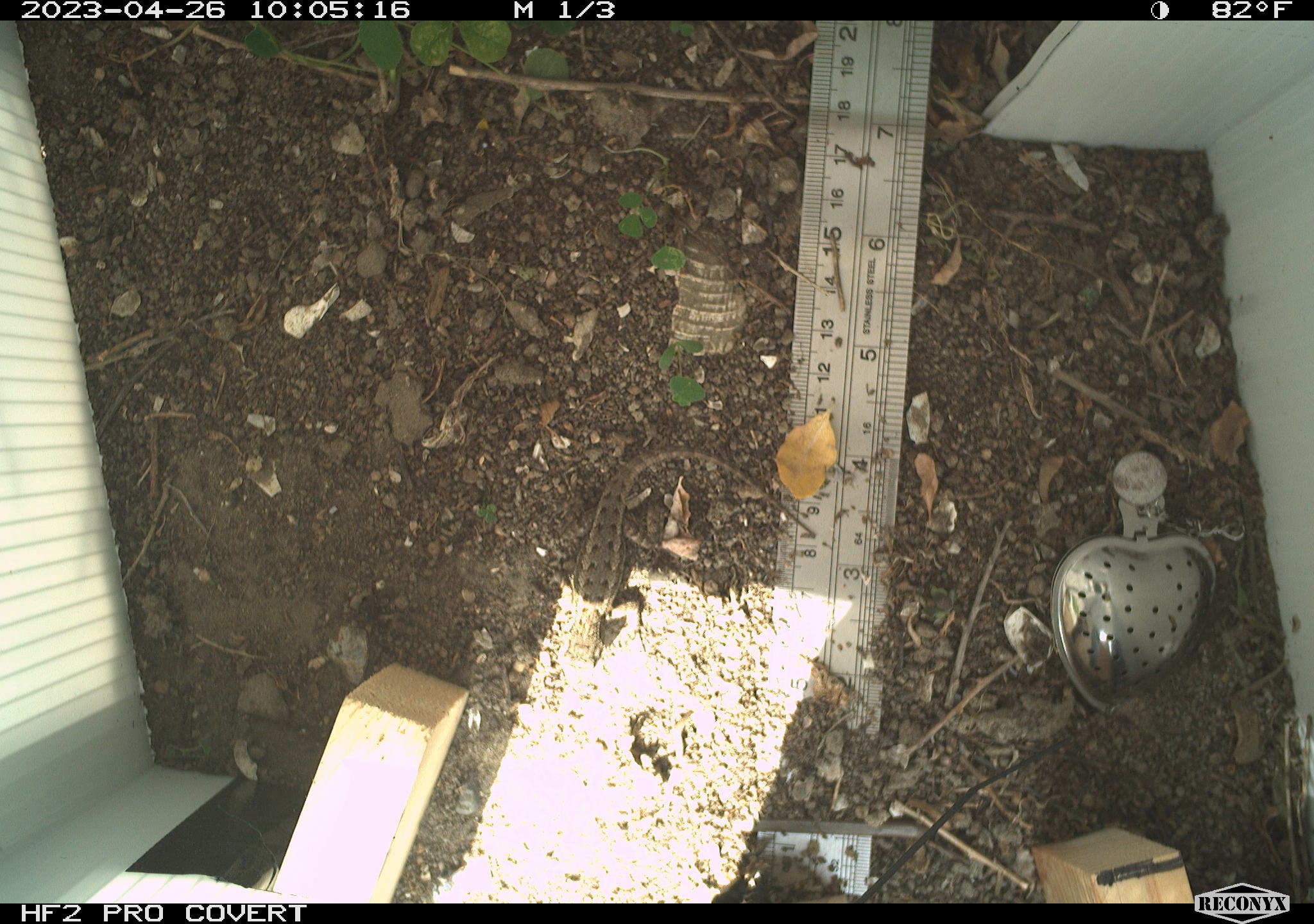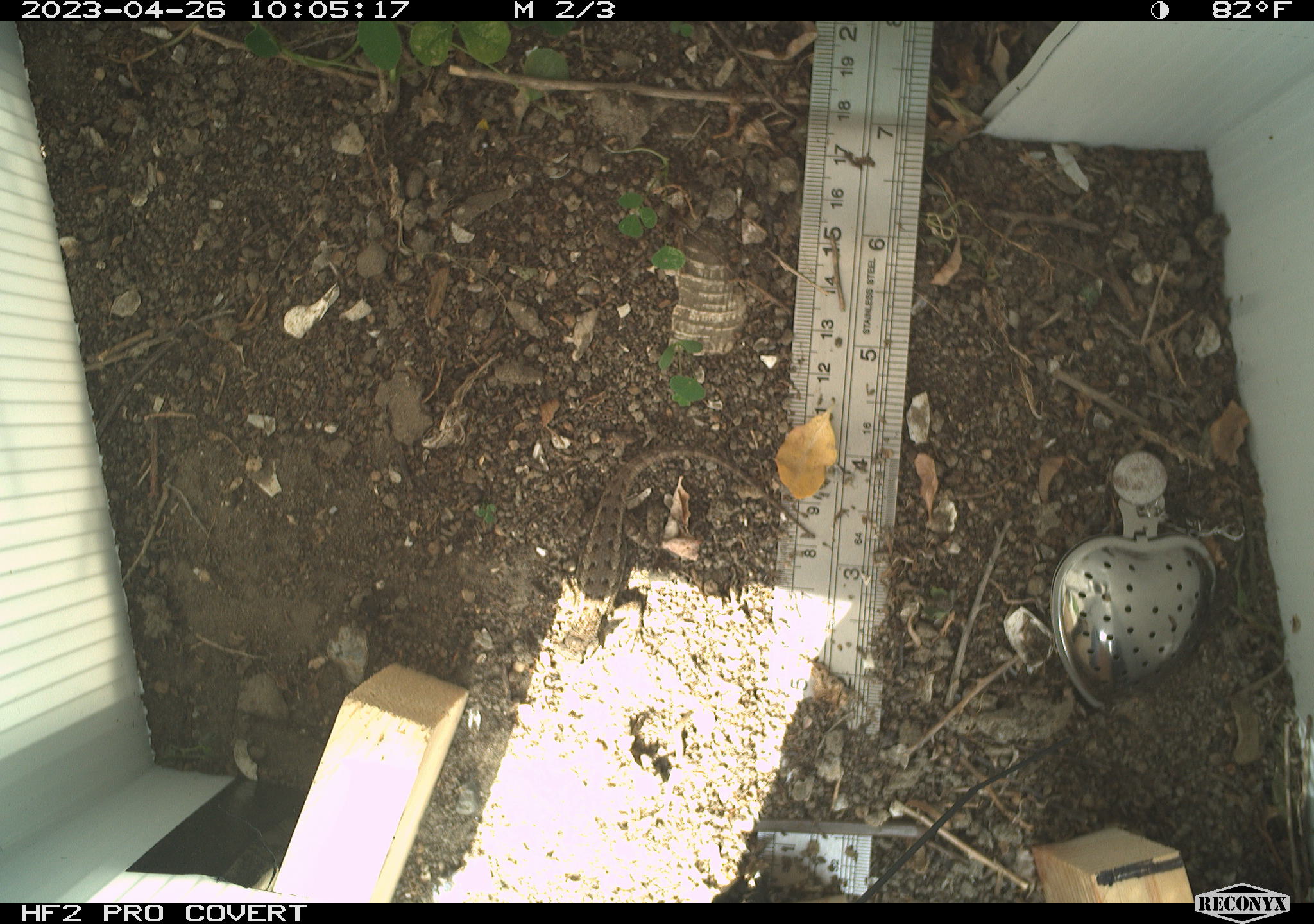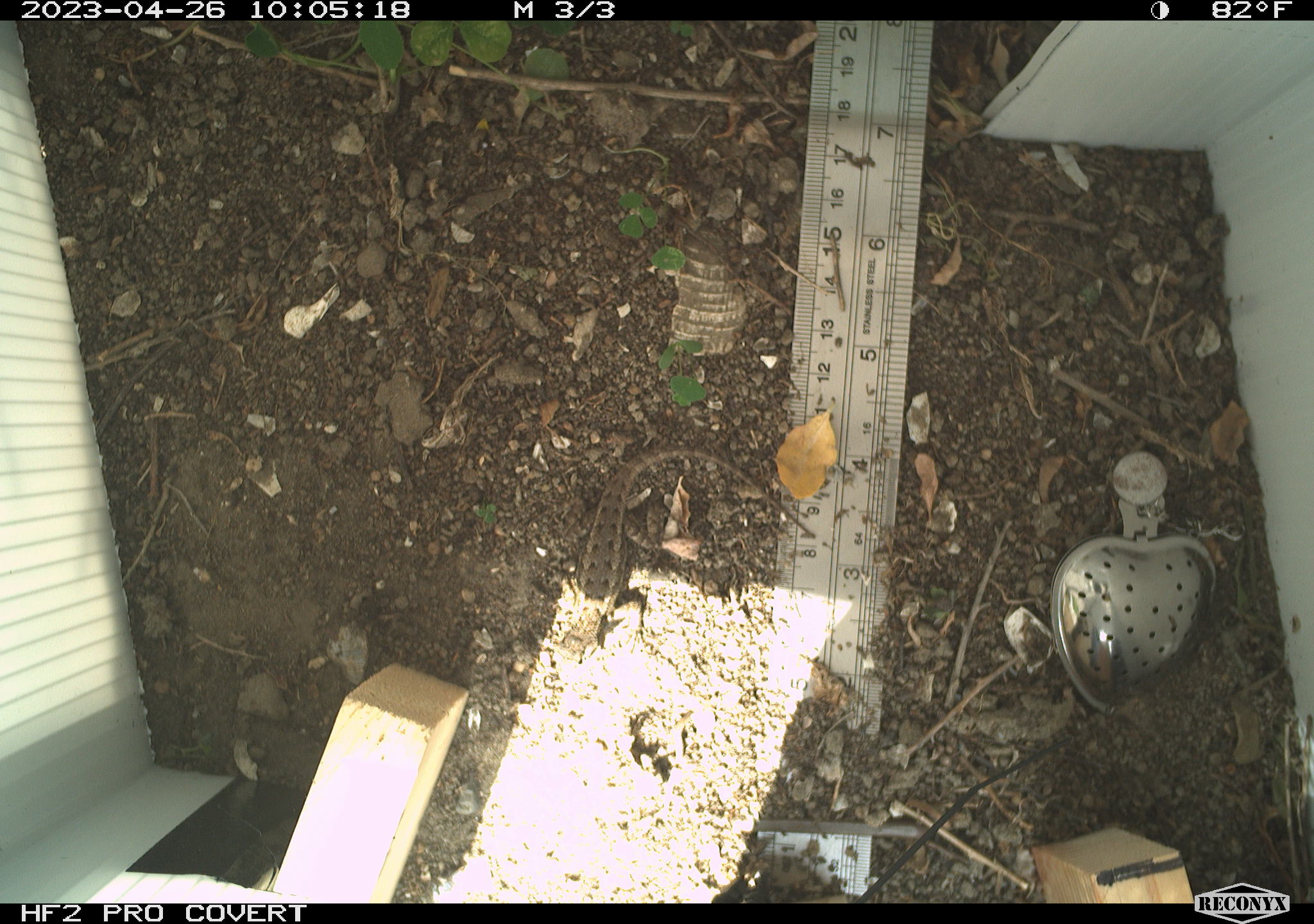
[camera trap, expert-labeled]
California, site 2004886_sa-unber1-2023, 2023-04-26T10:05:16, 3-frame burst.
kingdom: Animalia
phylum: Chordata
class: Reptilia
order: Squamata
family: Phrynosomatidae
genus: Sceloporus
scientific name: Sceloporus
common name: spiny lizards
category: sceloporus species